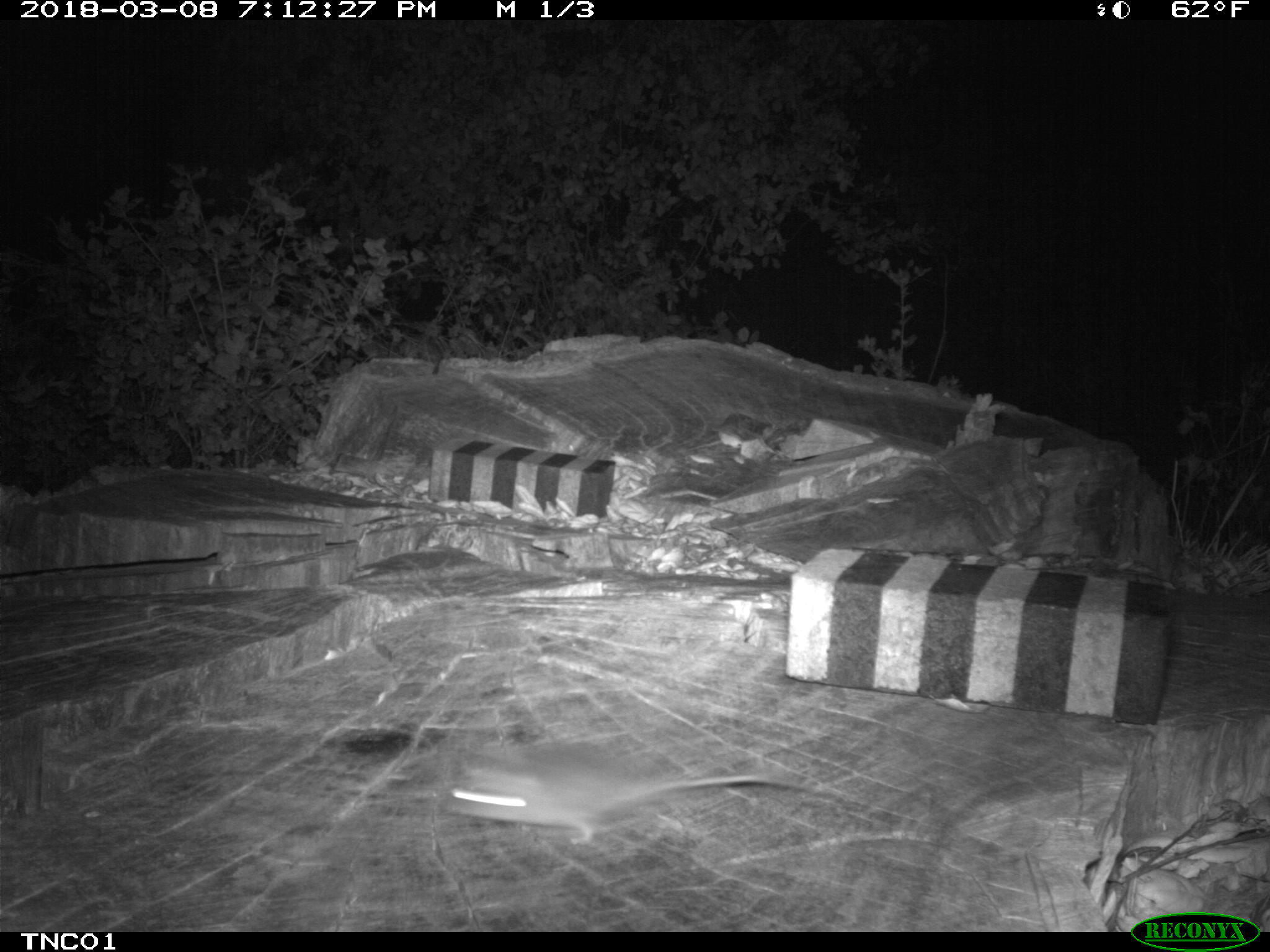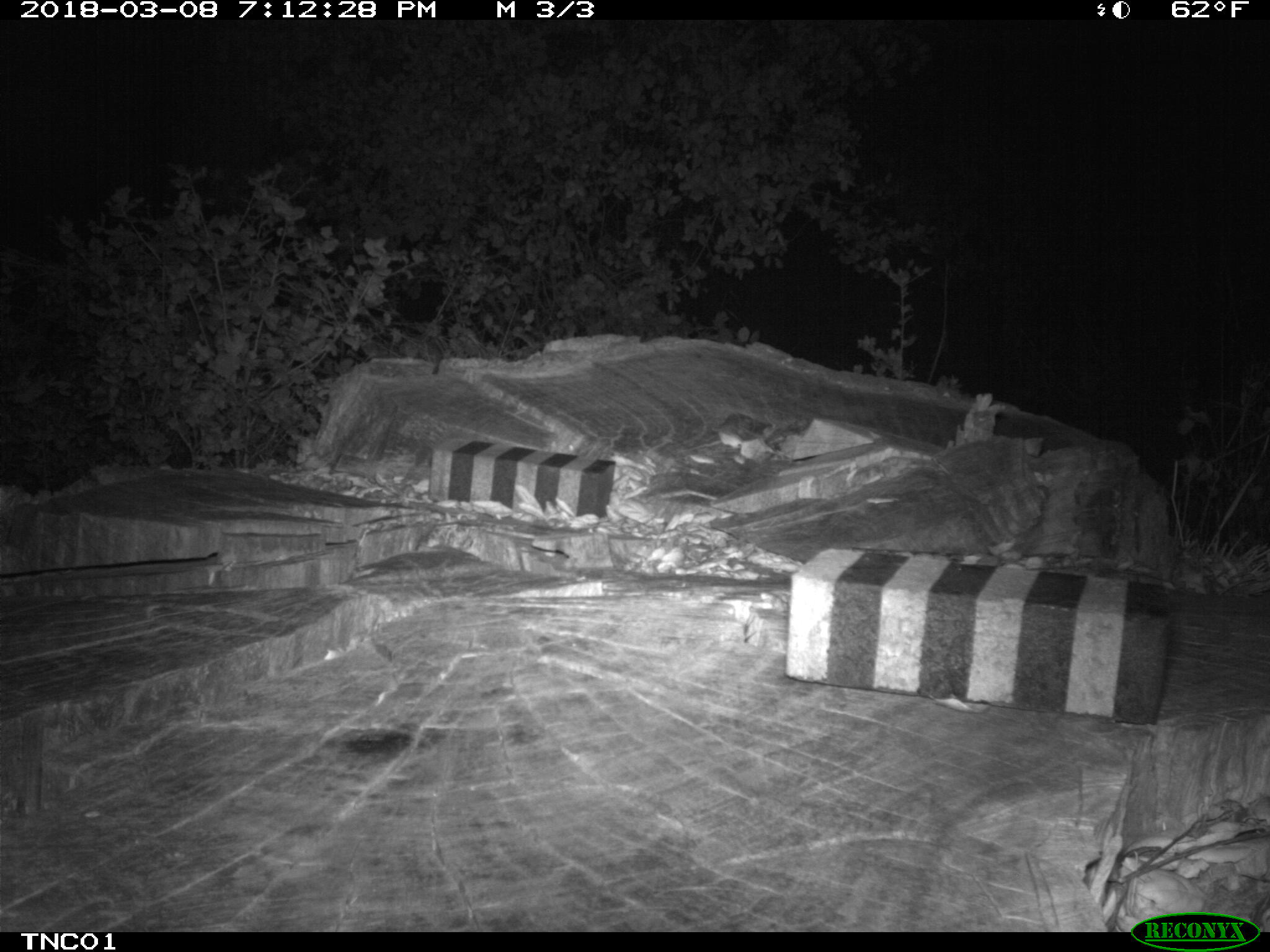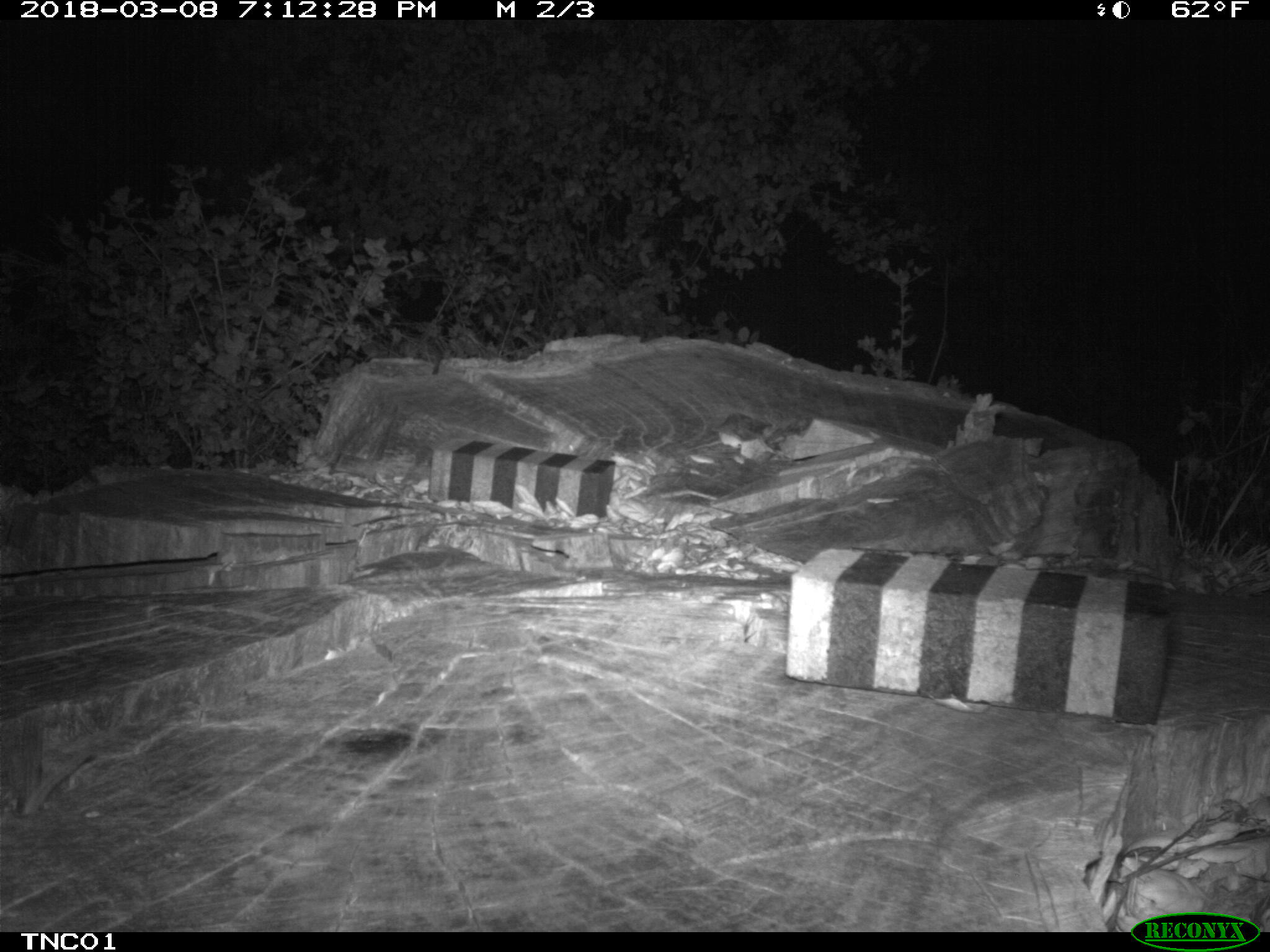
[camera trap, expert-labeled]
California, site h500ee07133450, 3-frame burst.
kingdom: Animalia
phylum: Chordata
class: Mammalia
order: Rodentia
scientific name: Rodentia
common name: rodent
Rodent (Rodentia).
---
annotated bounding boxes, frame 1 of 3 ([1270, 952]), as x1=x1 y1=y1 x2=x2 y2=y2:
rodent: x1=446 y1=743 x2=804 y2=844